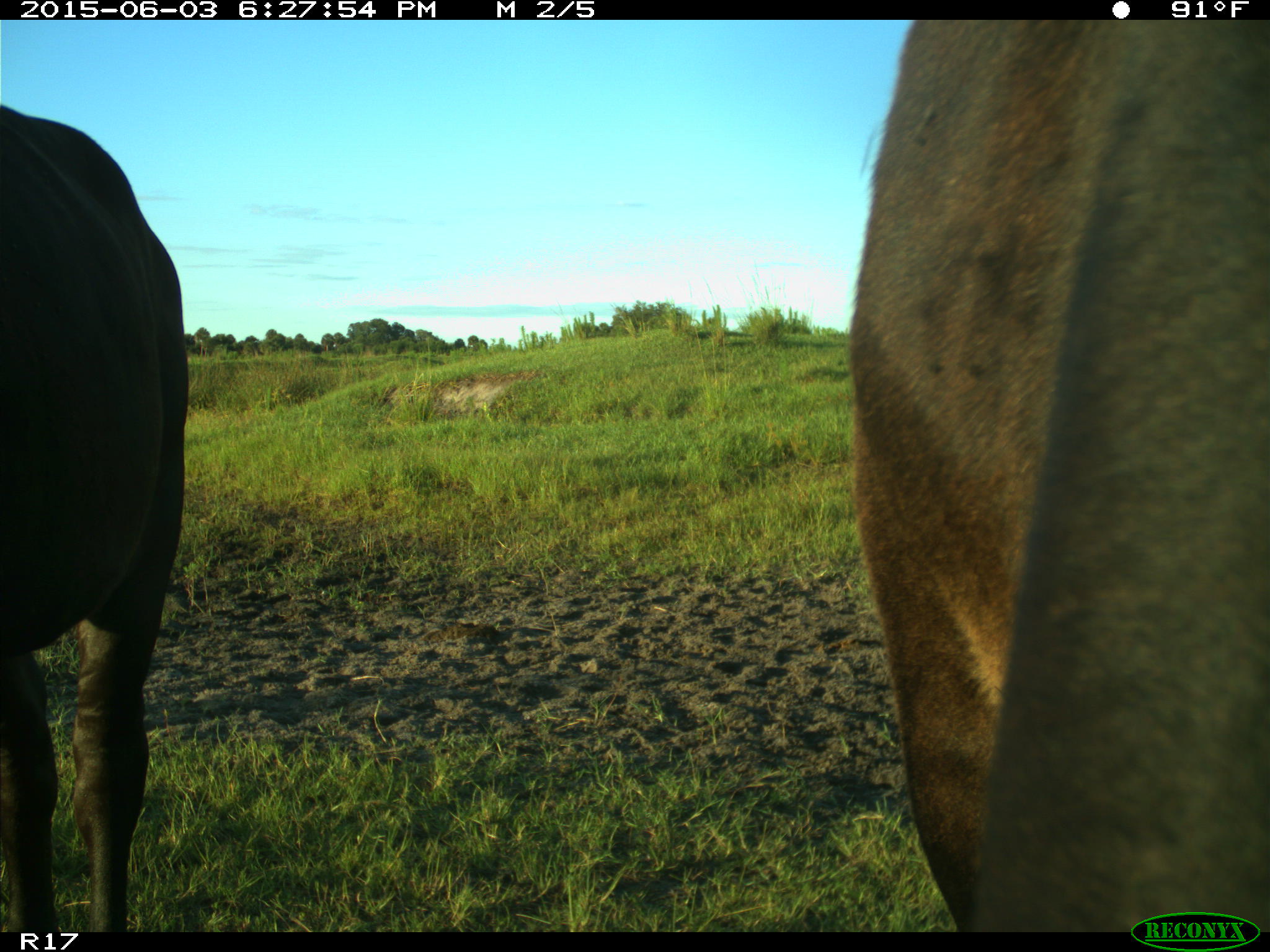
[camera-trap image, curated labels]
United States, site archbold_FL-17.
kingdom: Animalia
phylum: Chordata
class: Mammalia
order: Artiodactyla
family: Bovidae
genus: Bos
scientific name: Bos taurus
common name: domestic cow